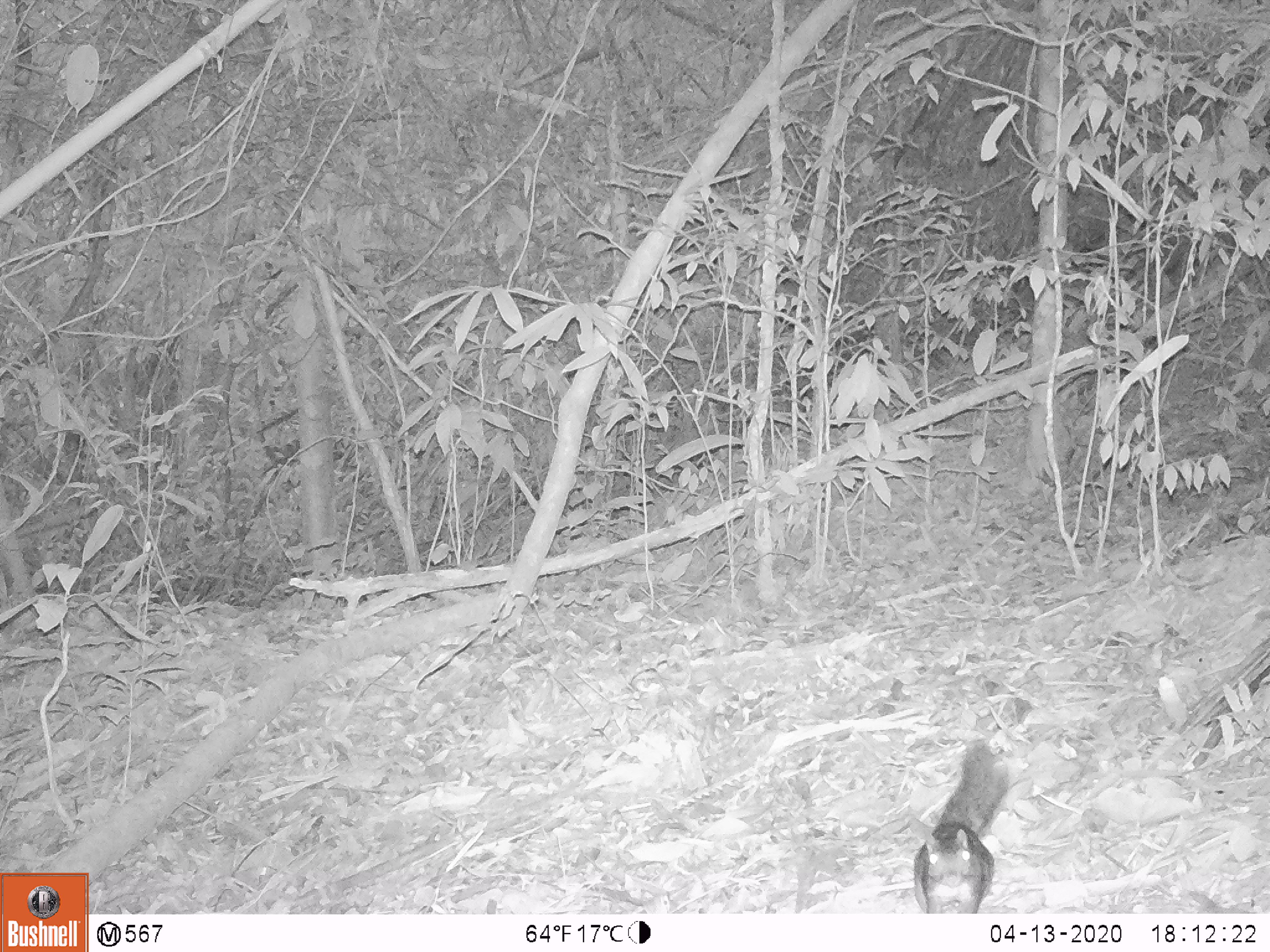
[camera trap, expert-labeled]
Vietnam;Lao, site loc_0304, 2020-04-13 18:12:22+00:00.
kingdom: Animalia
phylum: Chordata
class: Mammalia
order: Rodentia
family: Sciuridae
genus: Dremomys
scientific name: Dremomys rufigenis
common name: red-cheeked squirrel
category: red cheeked squirrel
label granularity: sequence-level